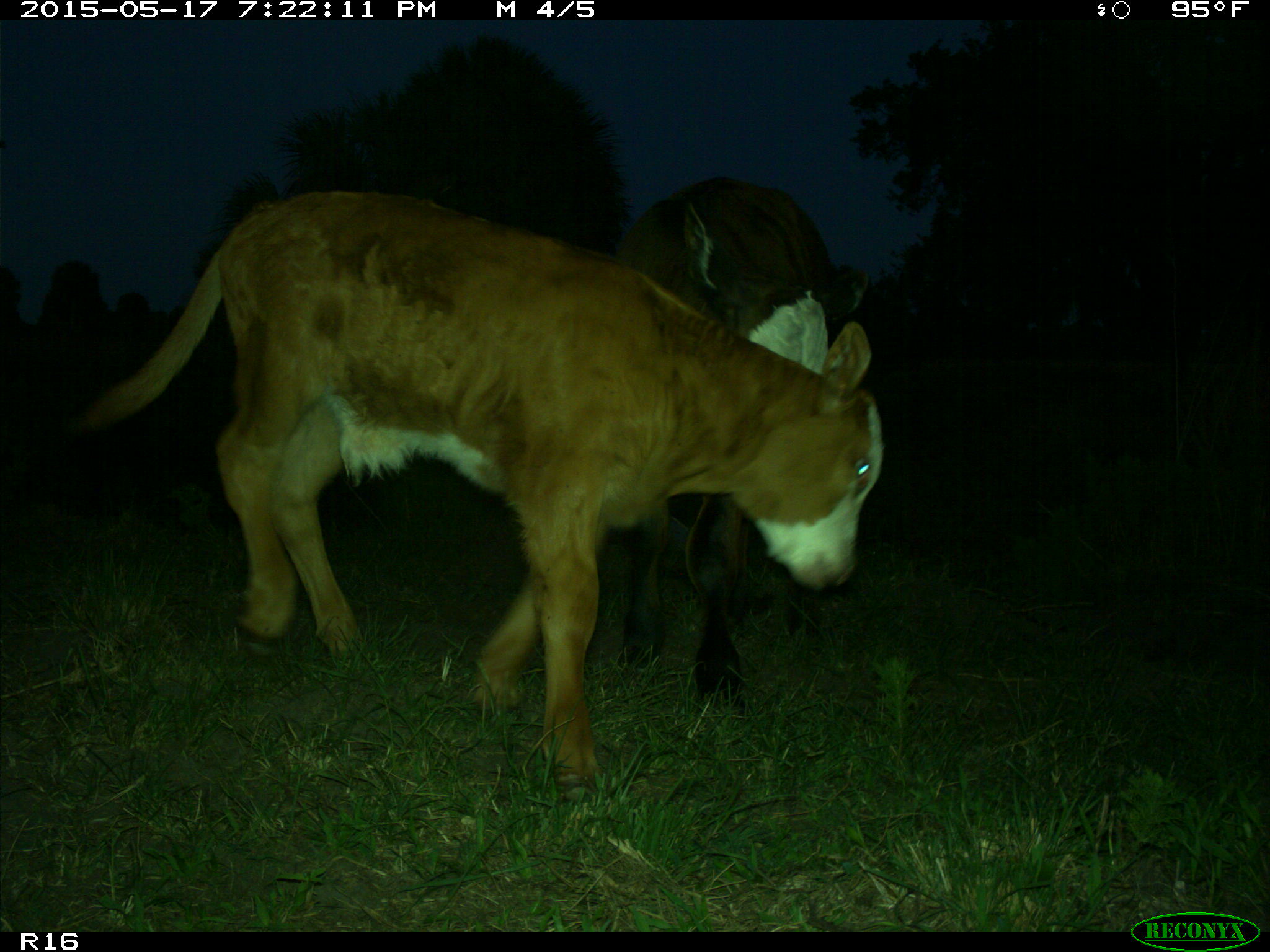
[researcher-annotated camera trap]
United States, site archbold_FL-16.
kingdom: Animalia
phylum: Chordata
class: Mammalia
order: Artiodactyla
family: Bovidae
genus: Bos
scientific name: Bos taurus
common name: domestic cow